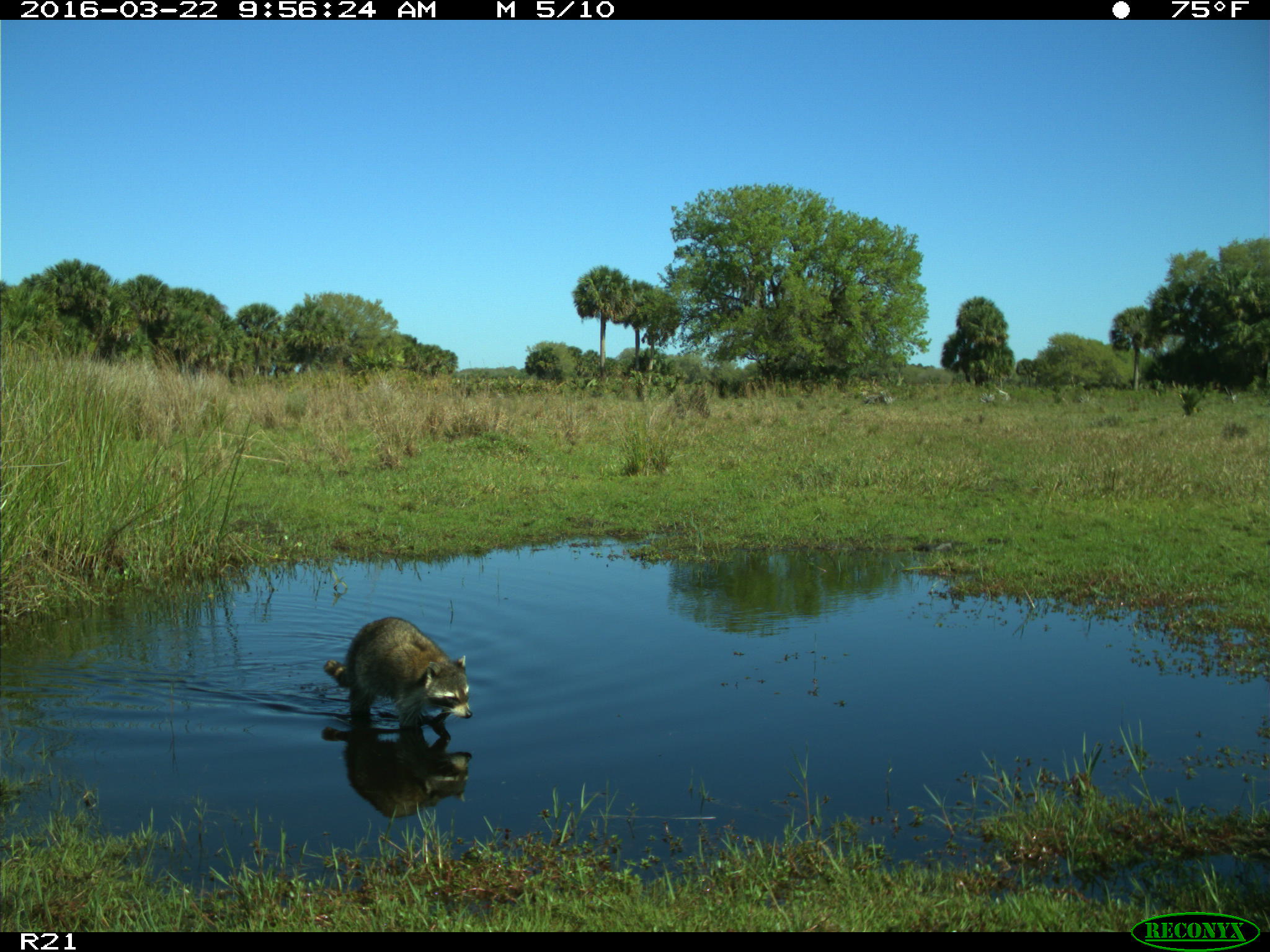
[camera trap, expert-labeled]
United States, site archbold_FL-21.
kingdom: Animalia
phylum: Chordata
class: Mammalia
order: Carnivora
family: Procyonidae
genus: Procyon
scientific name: Procyon lotor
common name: common raccoon